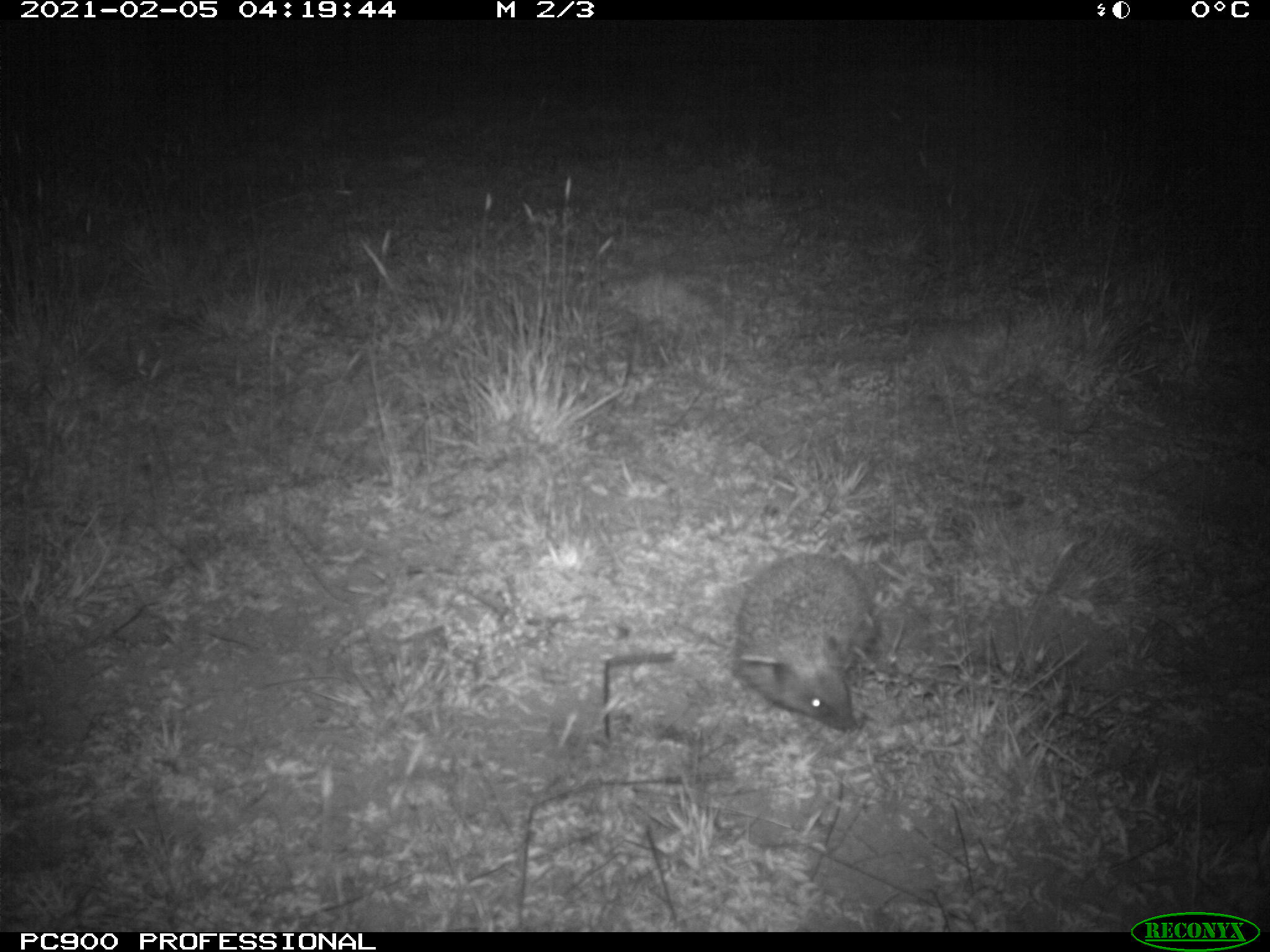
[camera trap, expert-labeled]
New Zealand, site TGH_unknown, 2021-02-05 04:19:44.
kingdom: Animalia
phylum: Chordata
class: Mammalia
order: Eulipotyphla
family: Erinaceidae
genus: Erinaceus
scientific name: Erinaceus europaeus europaeus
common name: european hedgehog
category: hedgehog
Hedgehog (european hedgehog) (Erinaceus europaeus europaeus).